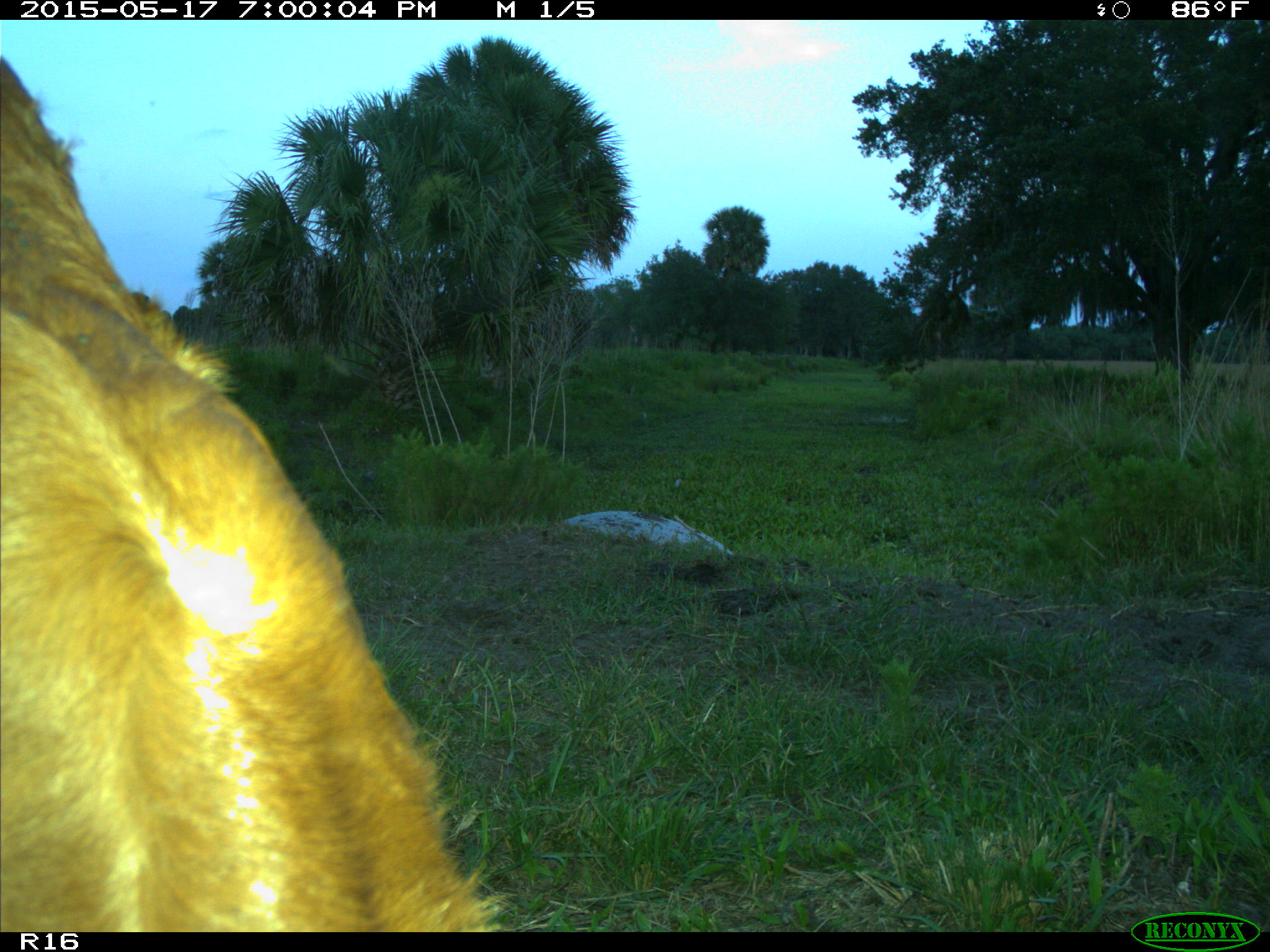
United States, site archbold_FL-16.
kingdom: Animalia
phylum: Chordata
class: Mammalia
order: Artiodactyla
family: Bovidae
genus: Bos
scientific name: Bos taurus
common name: domestic cow